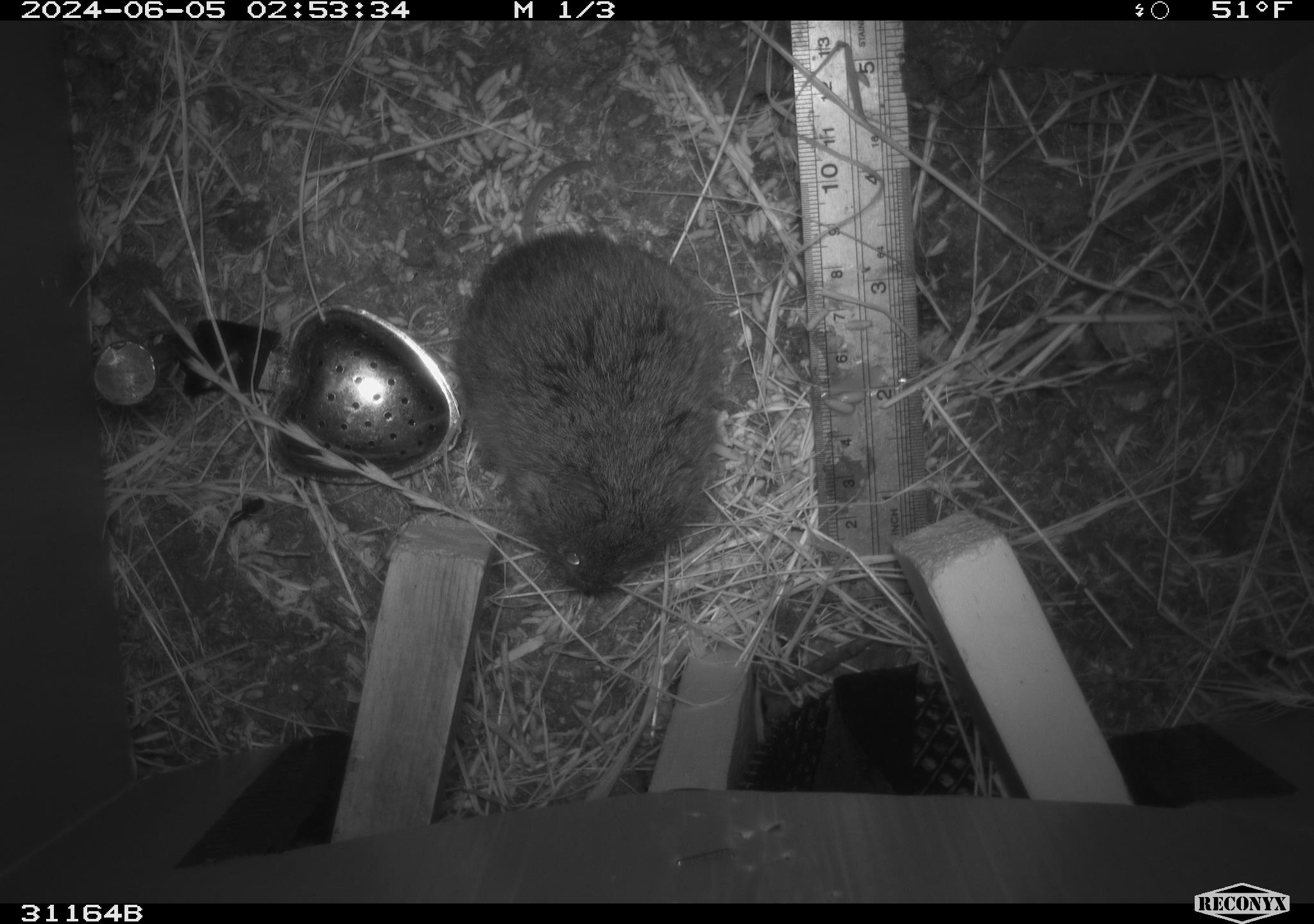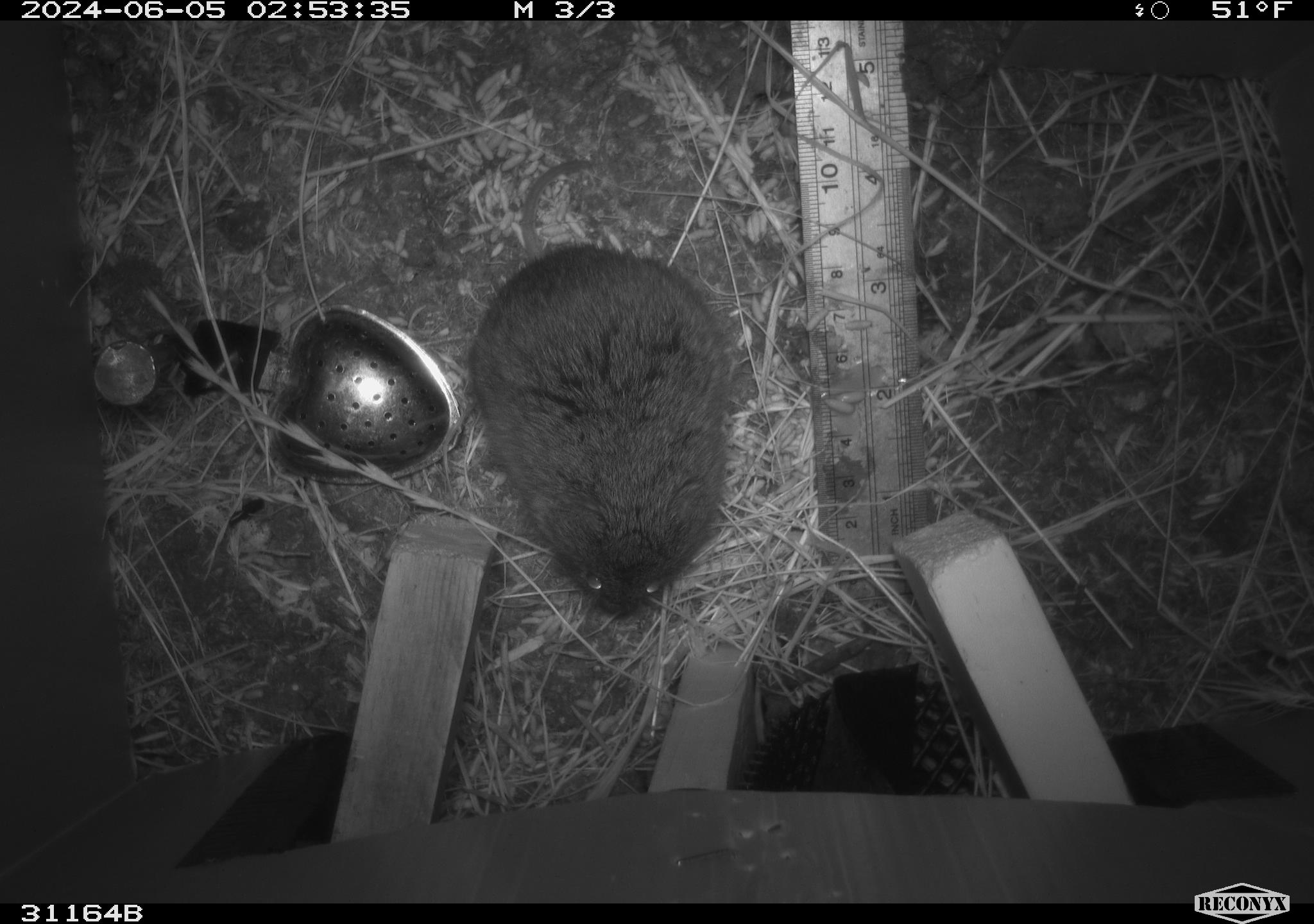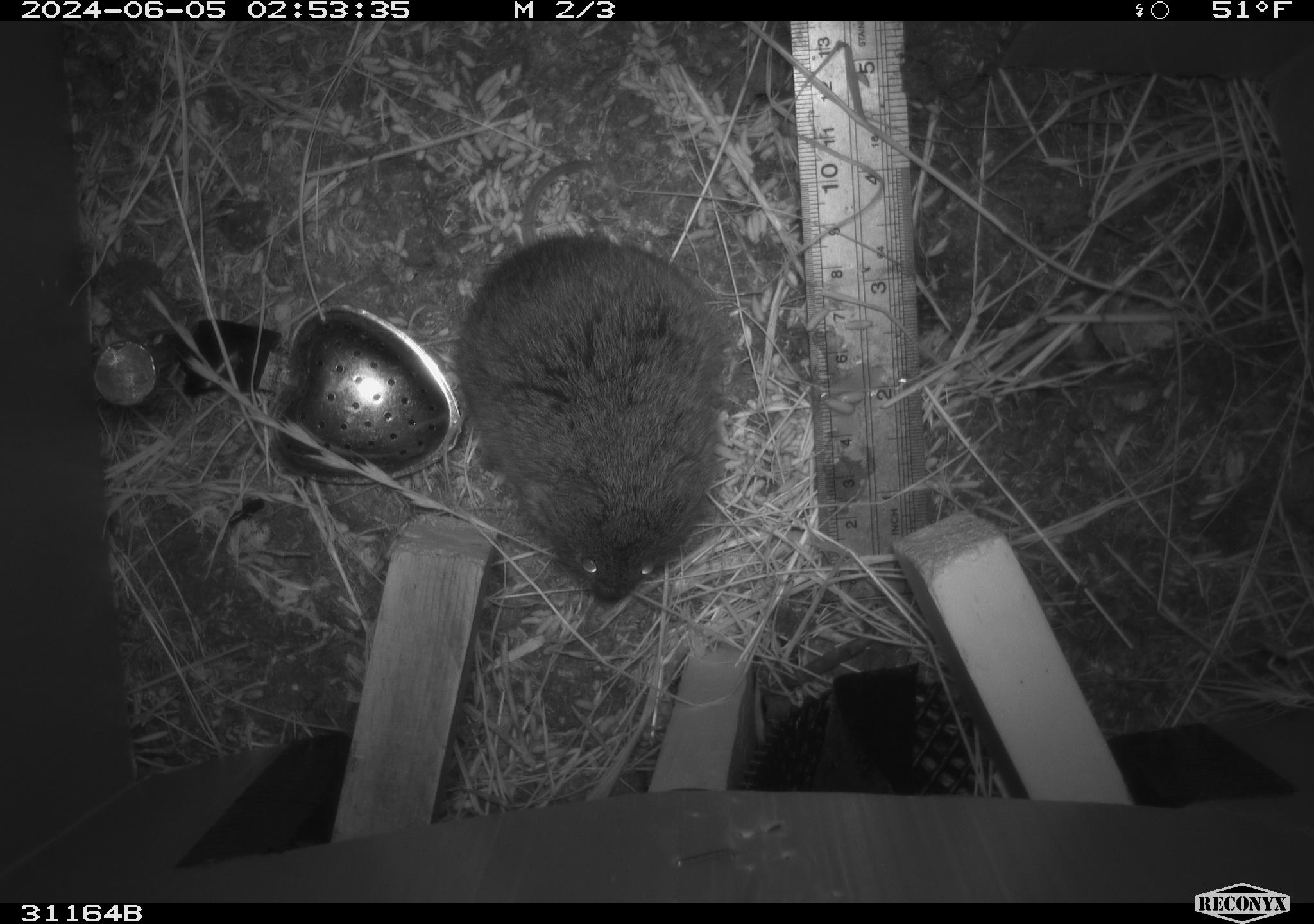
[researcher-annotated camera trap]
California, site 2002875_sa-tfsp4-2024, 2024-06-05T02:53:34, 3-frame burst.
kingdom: Animalia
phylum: Chordata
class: Mammalia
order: Rodentia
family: Cricetidae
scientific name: Arvicolinae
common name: voles, lemmings, and muskrats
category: arvicolinae subfamily